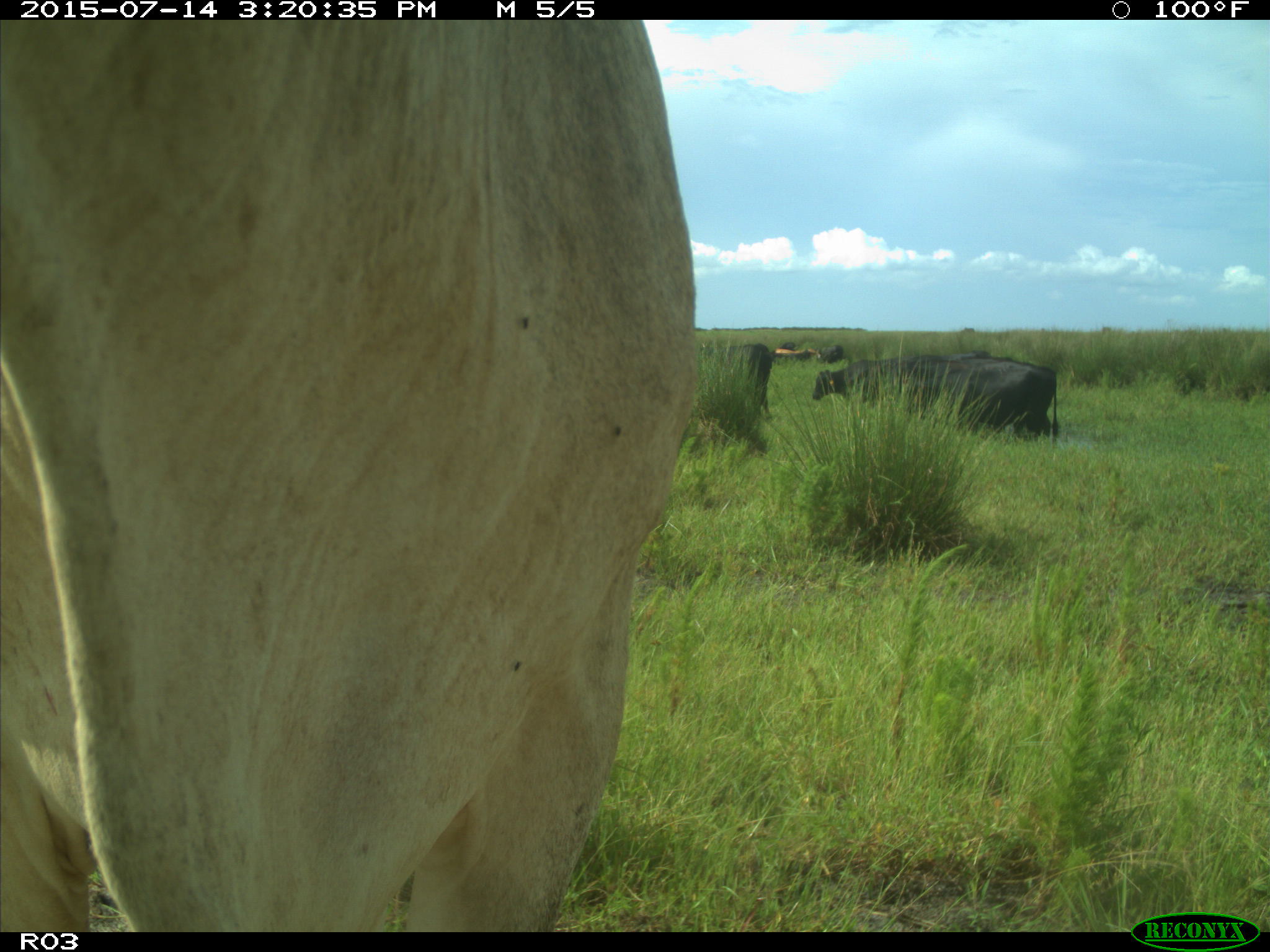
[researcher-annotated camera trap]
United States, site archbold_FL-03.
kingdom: Animalia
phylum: Chordata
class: Mammalia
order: Artiodactyla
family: Bovidae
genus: Bos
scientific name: Bos taurus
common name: domestic cow